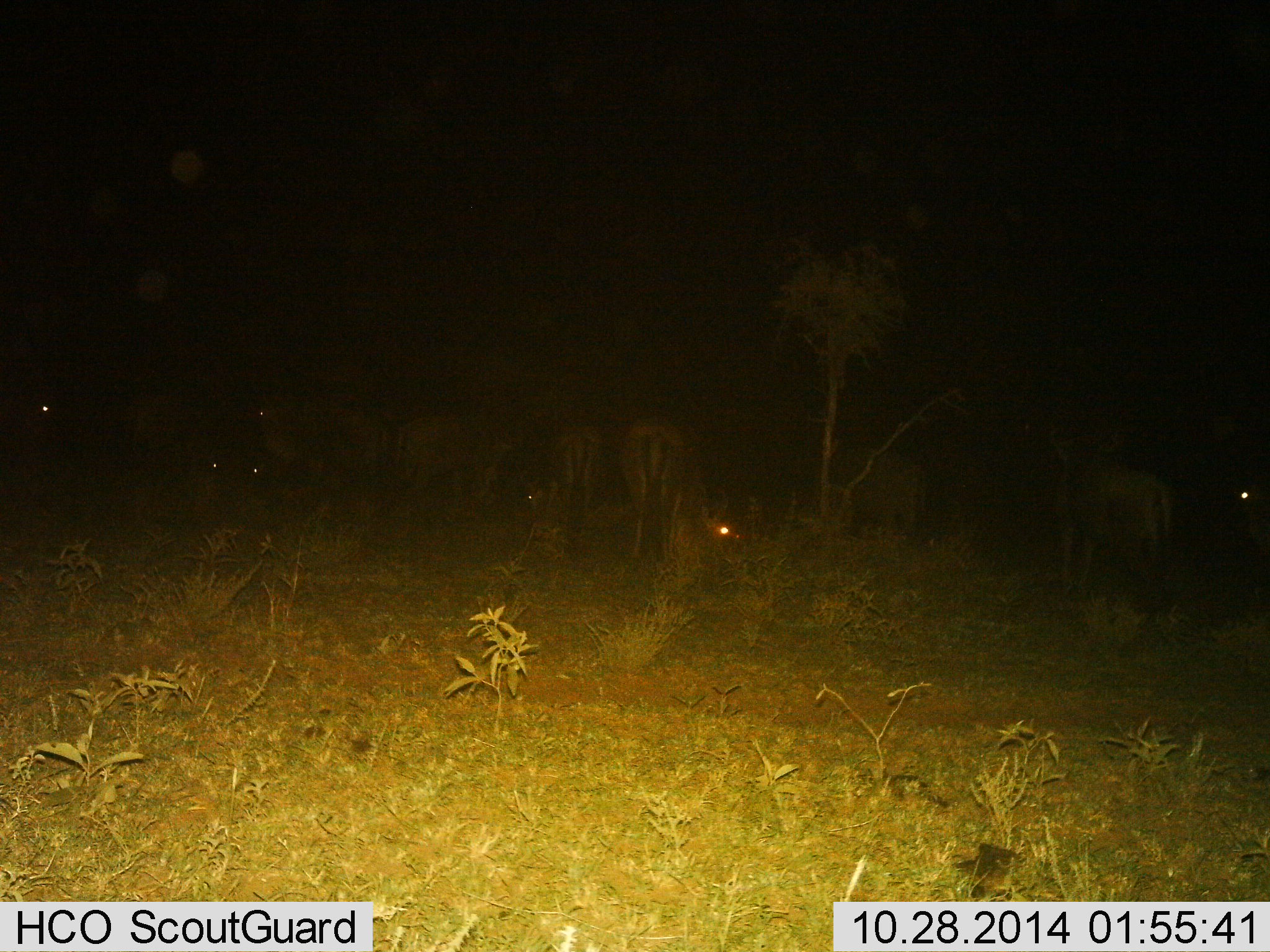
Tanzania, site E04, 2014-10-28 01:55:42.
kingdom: Animalia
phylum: Chordata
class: Mammalia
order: Artiodactyla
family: Bovidae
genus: Connochaetes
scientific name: Connochaetes taurinus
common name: blue wildebeest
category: wildebeest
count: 10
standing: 80%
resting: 40%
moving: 0%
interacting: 10%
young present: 0%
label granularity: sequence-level